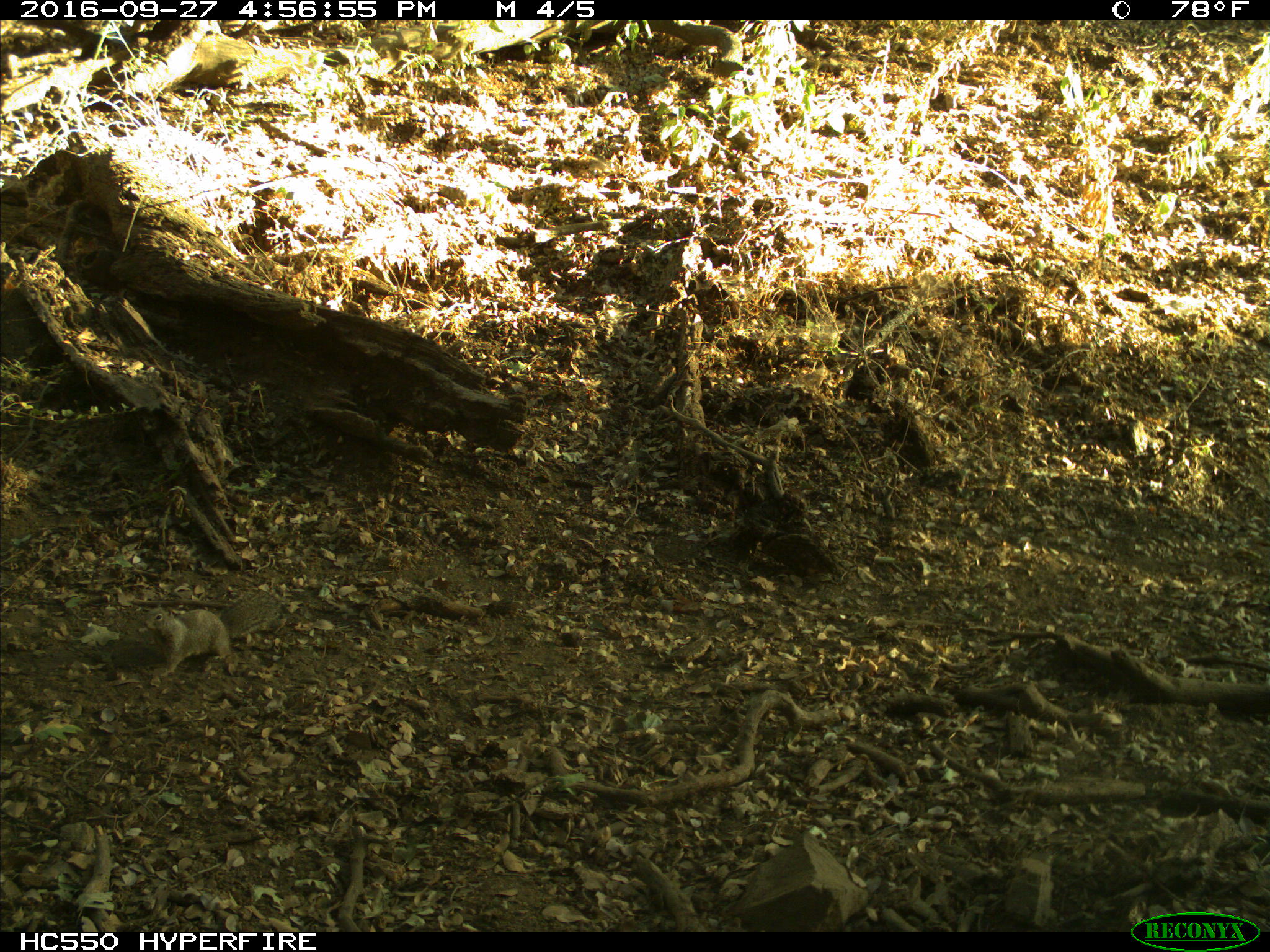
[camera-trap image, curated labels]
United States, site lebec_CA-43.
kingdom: Animalia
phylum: Chordata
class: Mammalia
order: Rodentia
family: Sciuridae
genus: Otospermophilus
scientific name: Otospermophilus beecheyi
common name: california ground squirrel